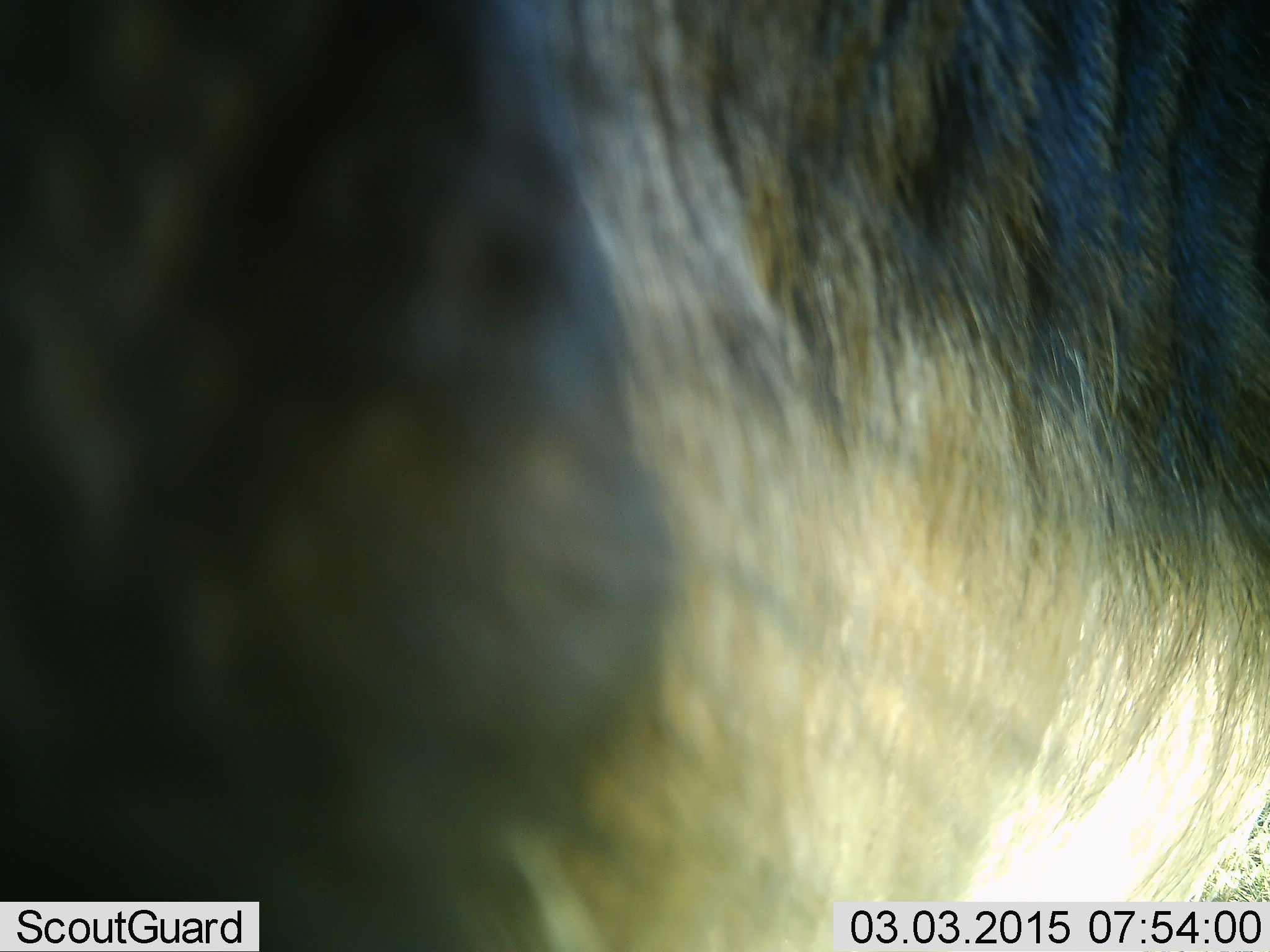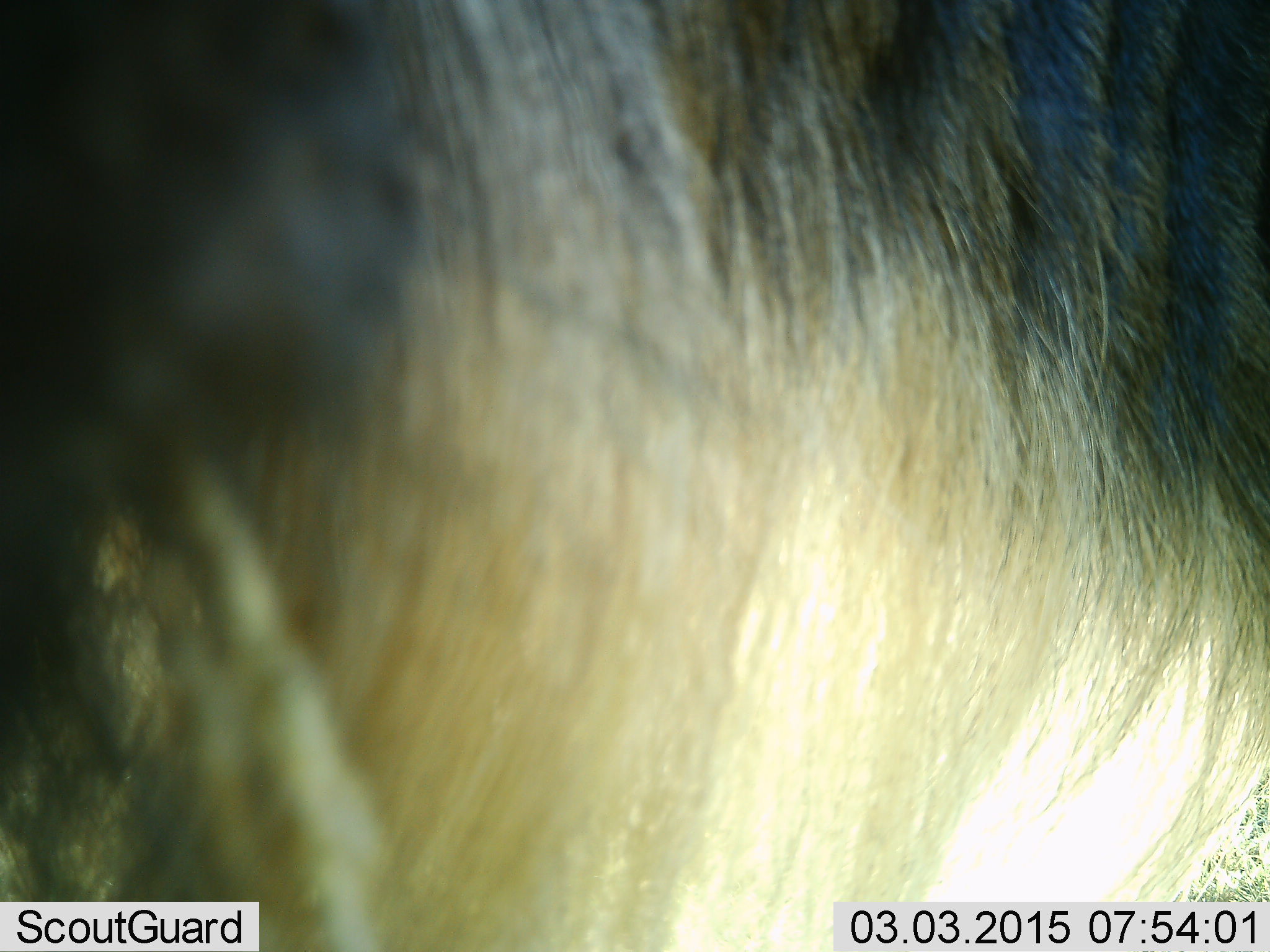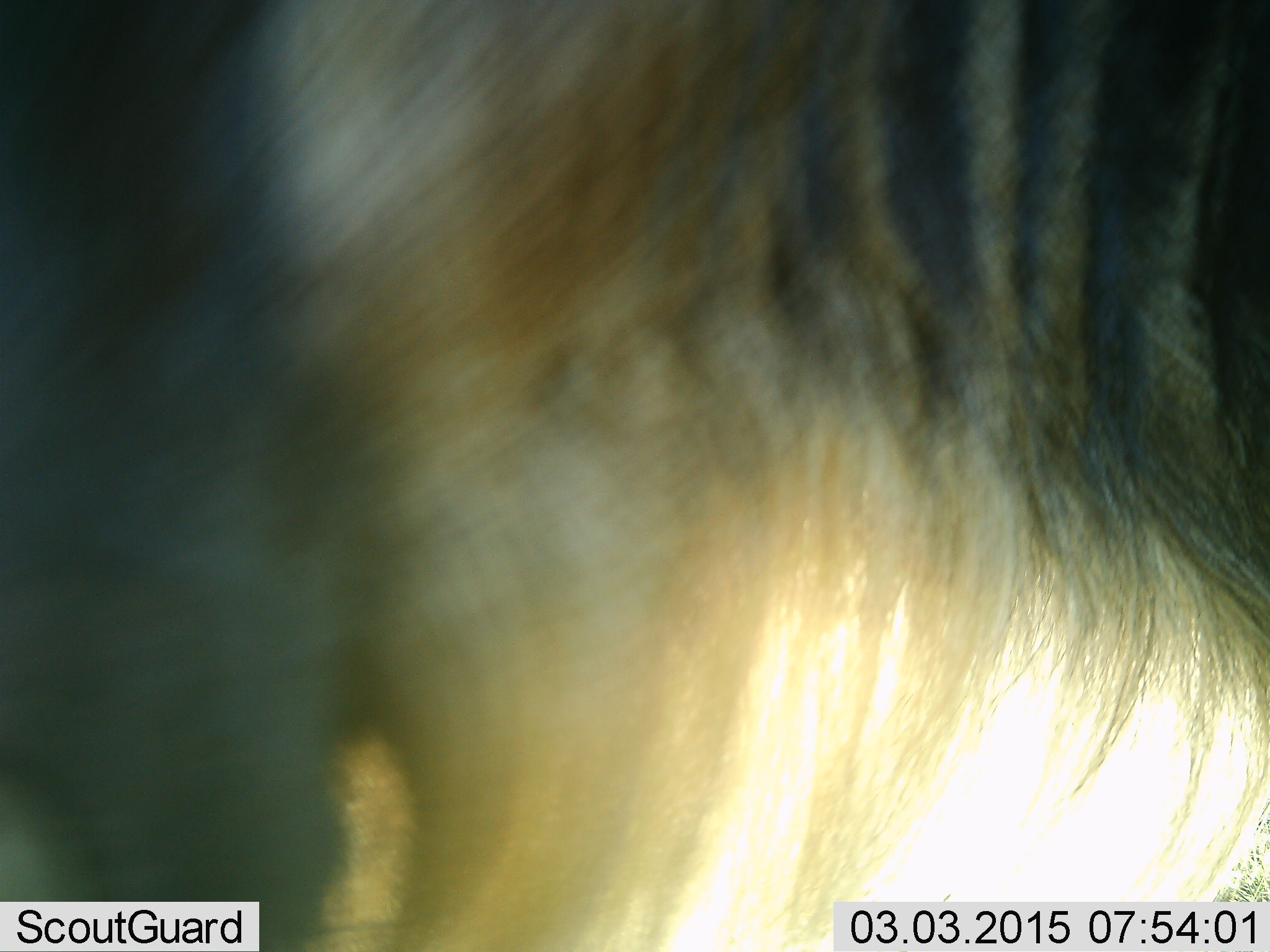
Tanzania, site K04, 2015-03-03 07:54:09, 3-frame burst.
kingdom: Animalia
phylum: Chordata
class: Mammalia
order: Artiodactyla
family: Bovidae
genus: Connochaetes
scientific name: Connochaetes taurinus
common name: blue wildebeest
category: wildebeest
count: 1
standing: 100%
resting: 0%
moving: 0%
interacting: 0%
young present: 0%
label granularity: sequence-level